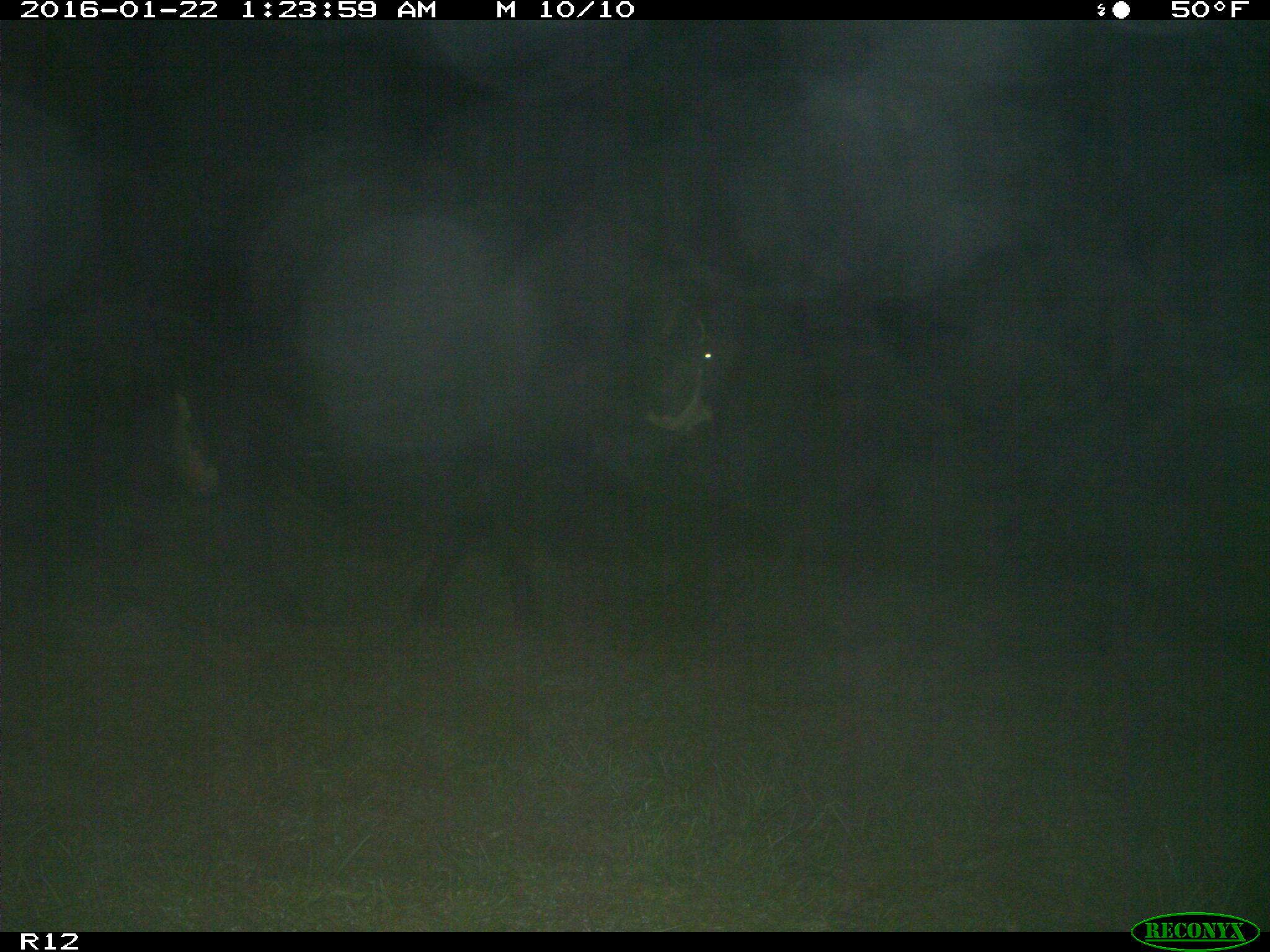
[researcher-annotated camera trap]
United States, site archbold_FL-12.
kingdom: Animalia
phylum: Chordata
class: Mammalia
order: Artiodactyla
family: Bovidae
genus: Bos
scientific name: Bos taurus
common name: domestic cow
Bos taurus (domestic cow).